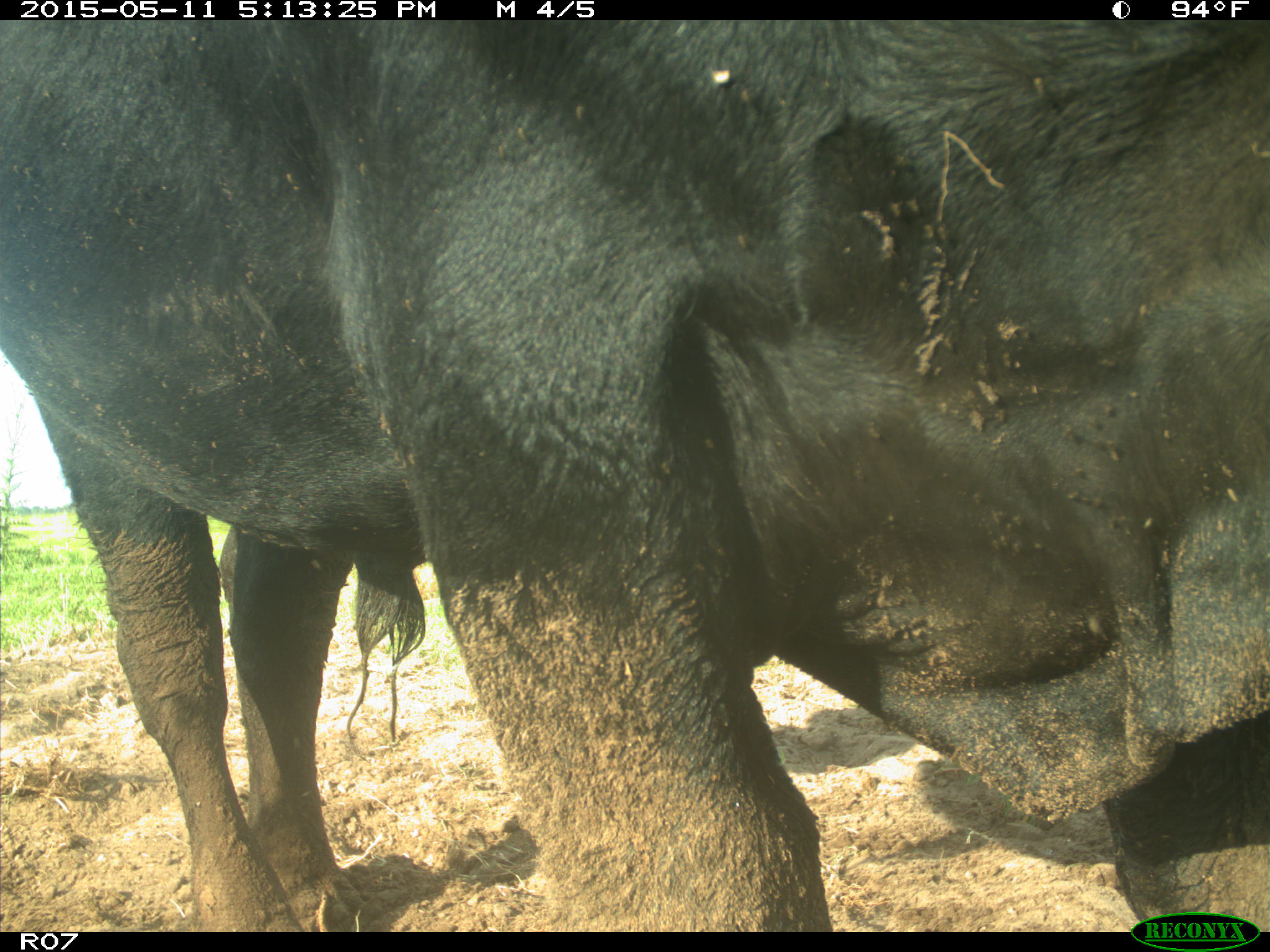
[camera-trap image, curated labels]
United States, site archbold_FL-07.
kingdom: Animalia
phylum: Chordata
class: Mammalia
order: Artiodactyla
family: Bovidae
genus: Bos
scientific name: Bos taurus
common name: domestic cow